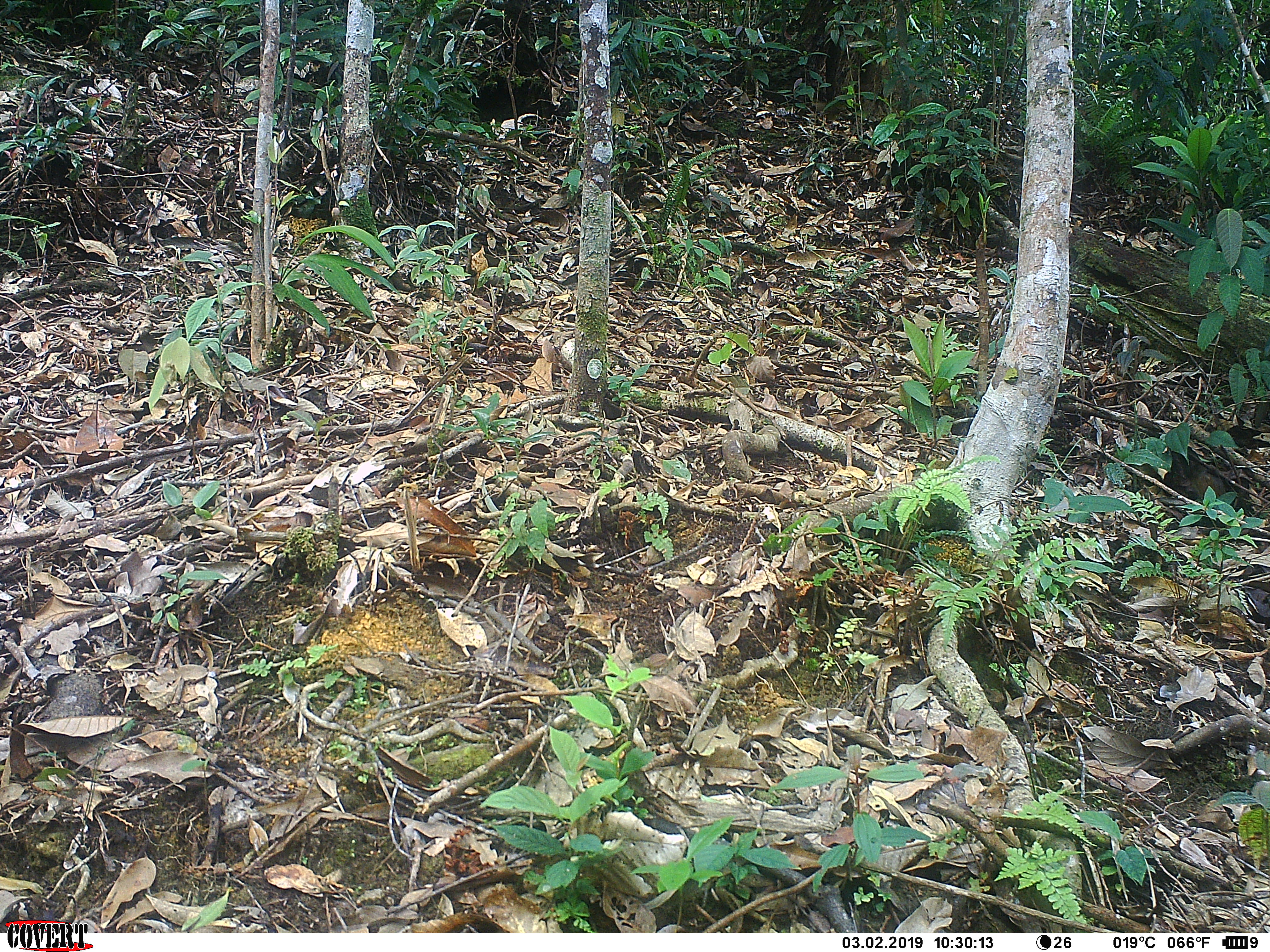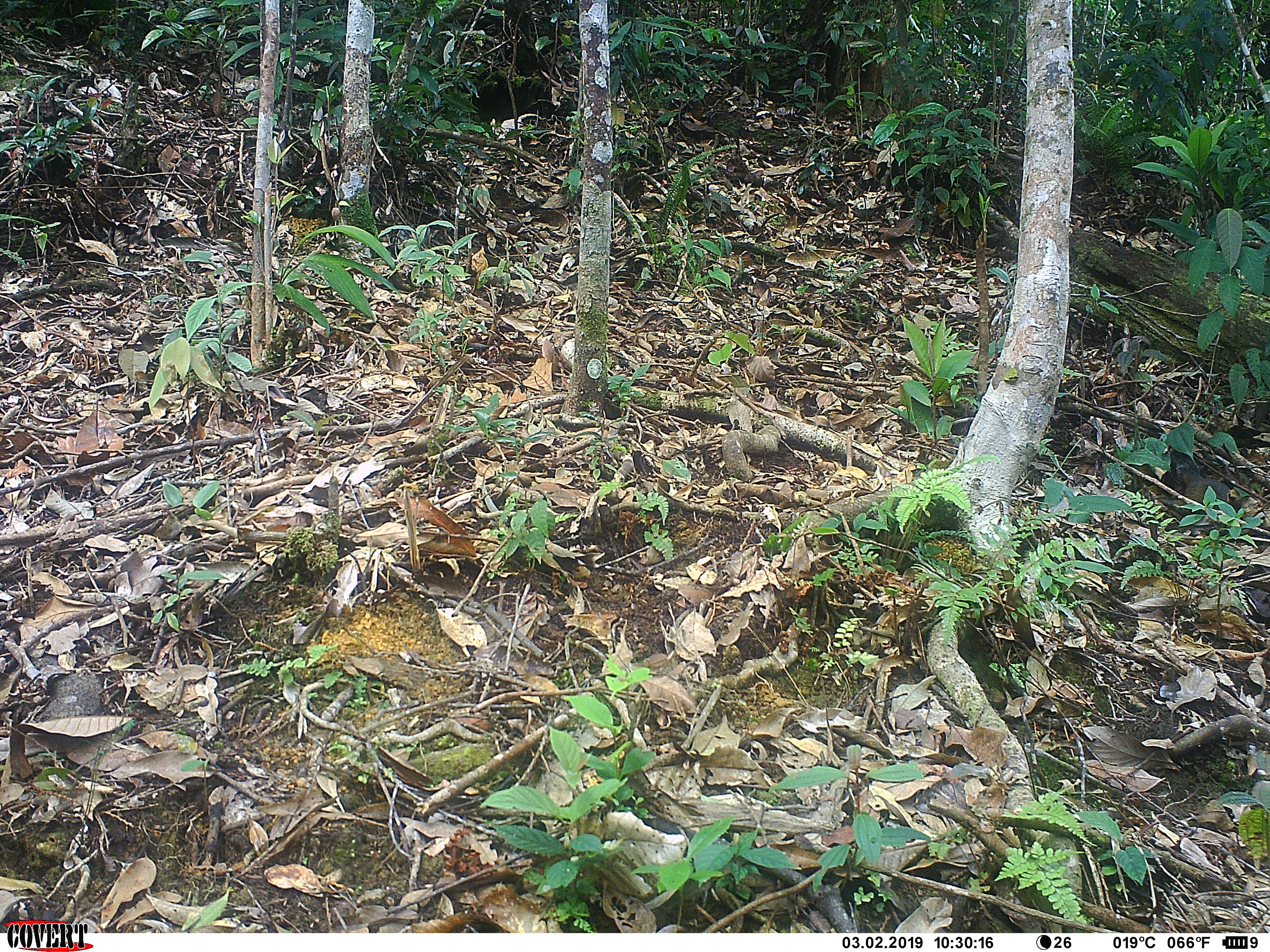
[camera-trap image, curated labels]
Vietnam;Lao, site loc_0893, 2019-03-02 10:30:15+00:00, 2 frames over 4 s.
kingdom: Animalia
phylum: Chordata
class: Mammalia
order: Rodentia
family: Sciuridae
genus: Dremomys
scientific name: Dremomys rufigenis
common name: red-cheeked squirrel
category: red cheeked squirrel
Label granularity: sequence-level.